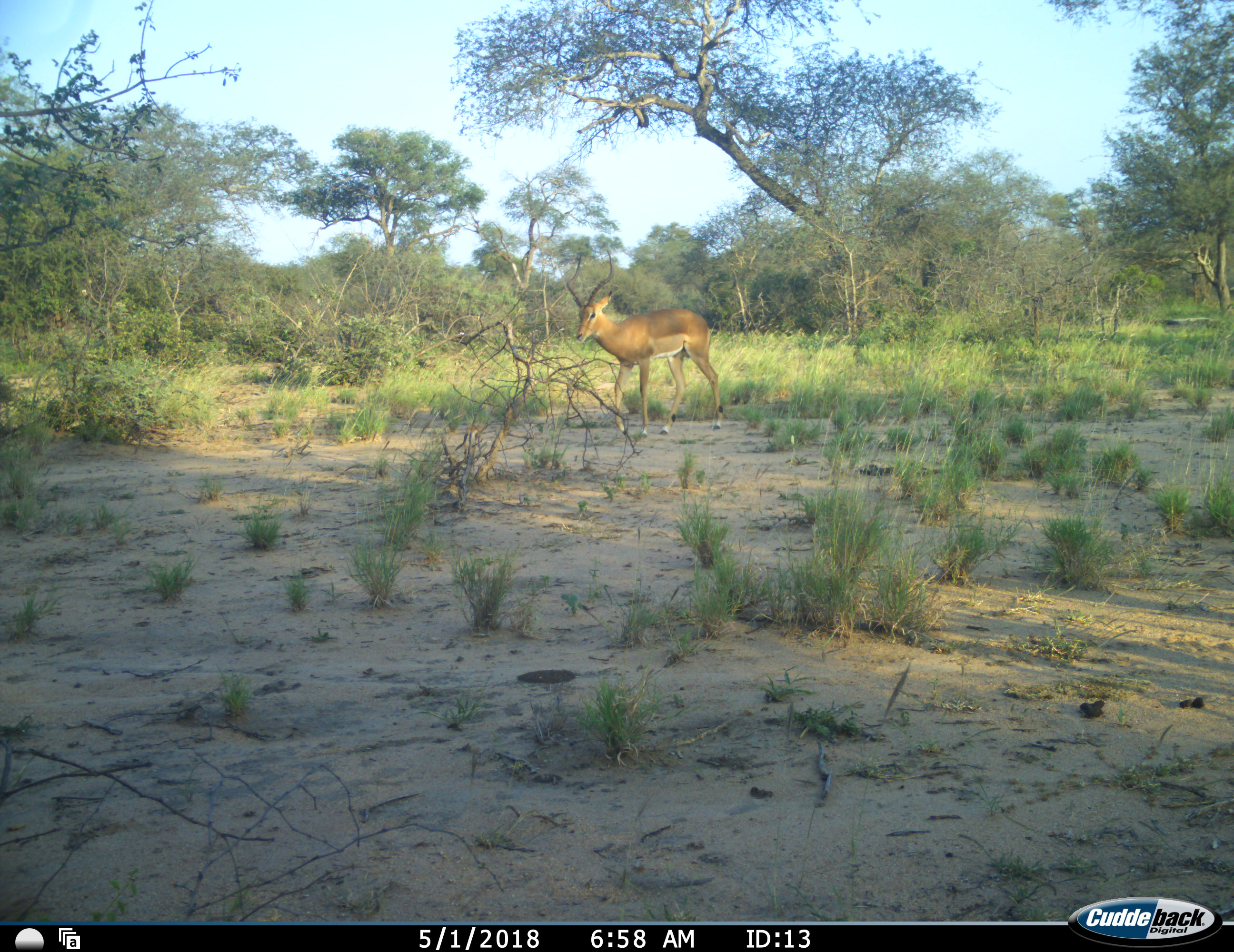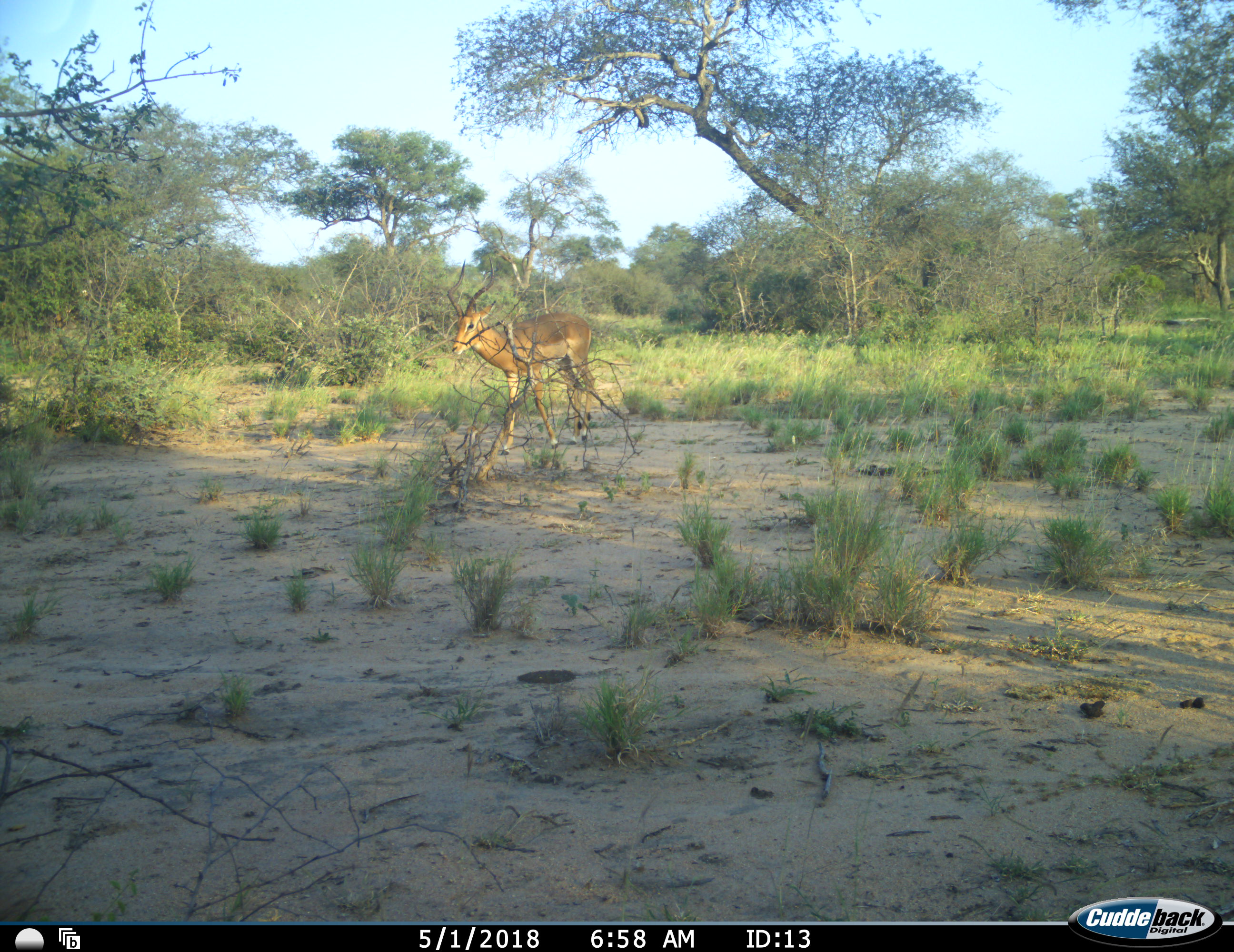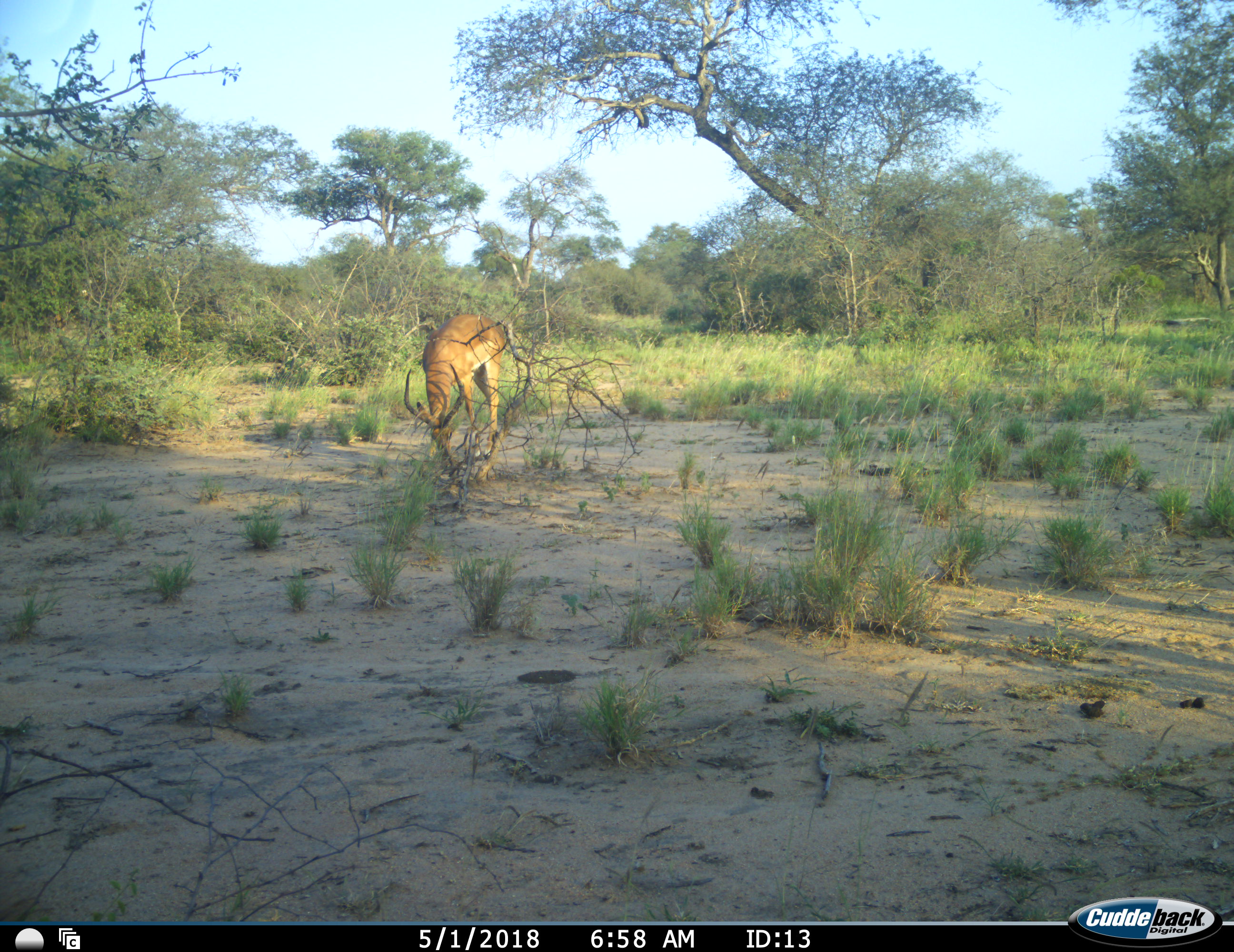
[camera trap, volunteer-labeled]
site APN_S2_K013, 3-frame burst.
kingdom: Animalia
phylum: Chordata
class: Mammalia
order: Artiodactyla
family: Bovidae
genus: Aepyceros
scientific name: Aepyceros melampus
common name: impala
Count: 1.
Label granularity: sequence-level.